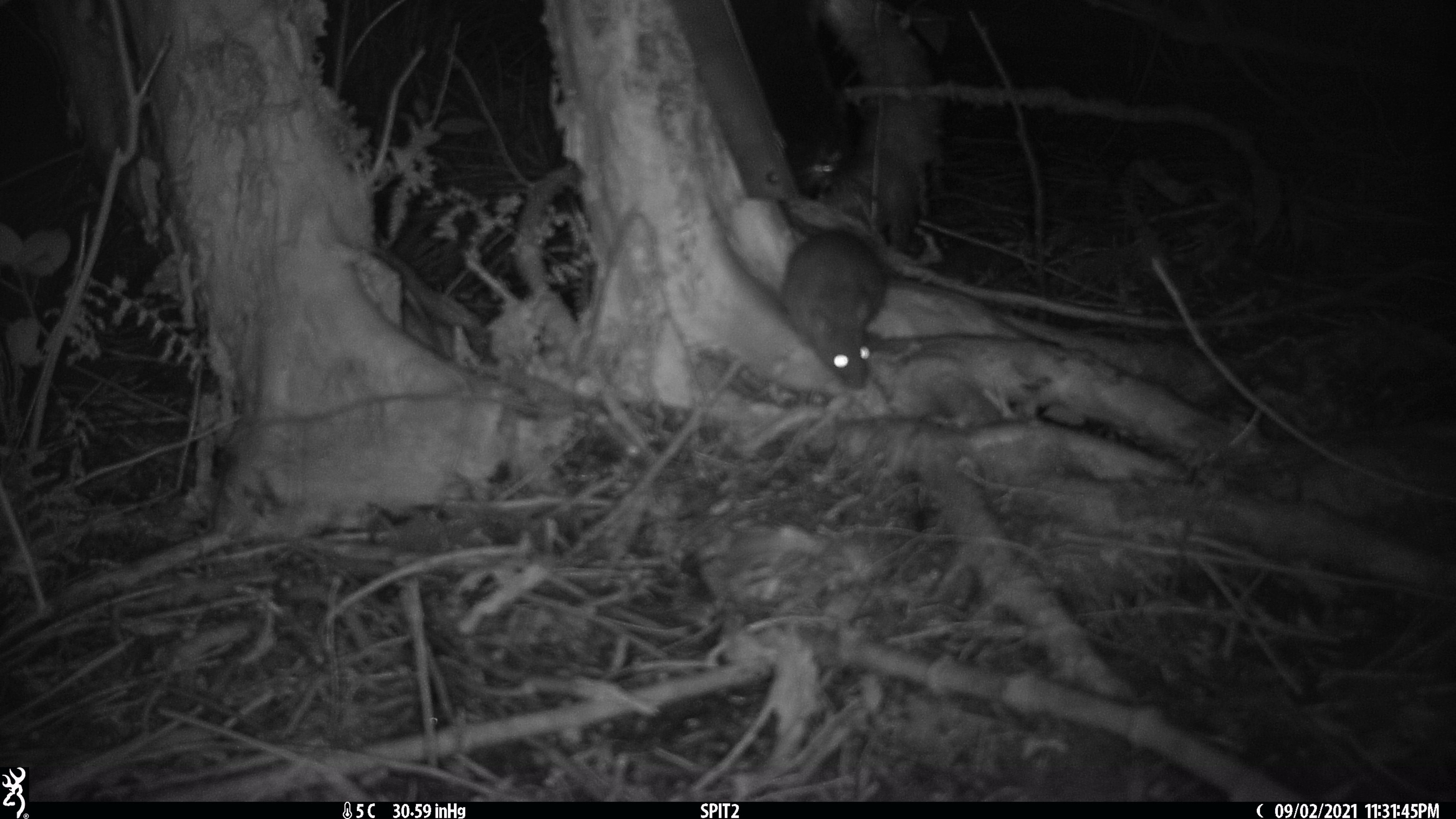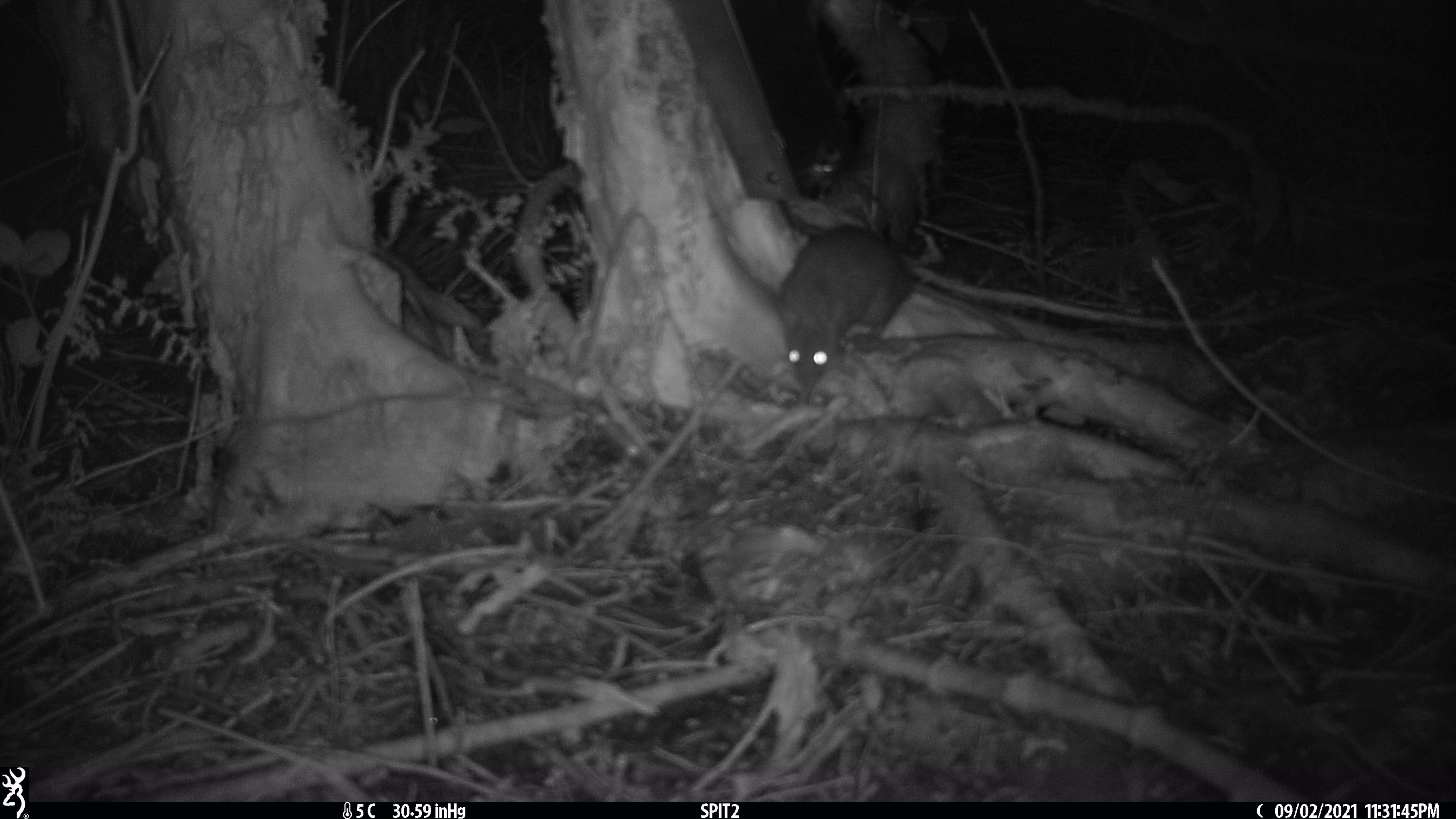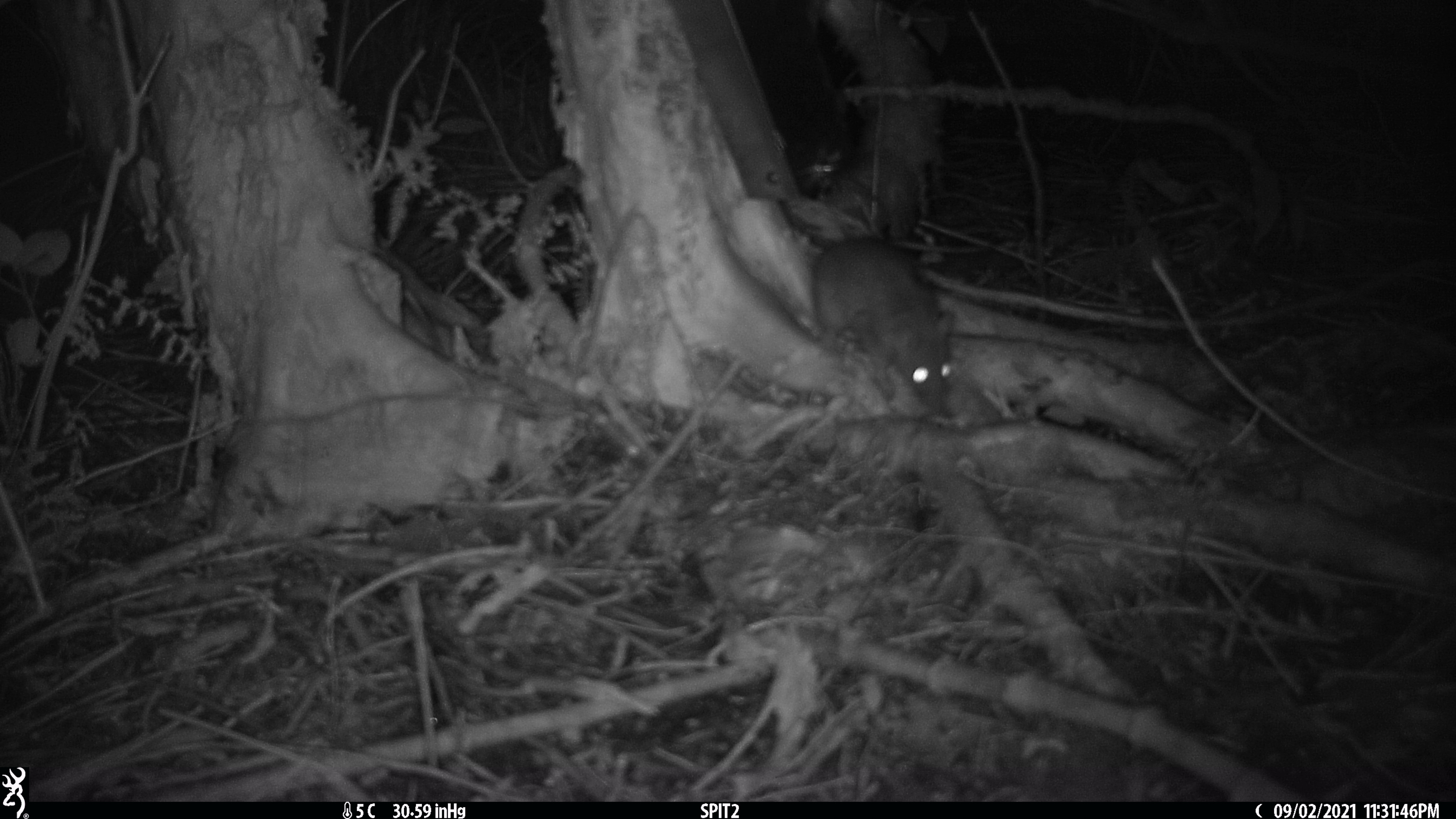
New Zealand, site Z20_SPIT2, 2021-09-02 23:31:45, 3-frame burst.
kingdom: Animalia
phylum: Chordata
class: Mammalia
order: Rodentia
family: Muridae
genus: Rattus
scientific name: Rattus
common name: rat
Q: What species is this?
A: Rat (Rattus).